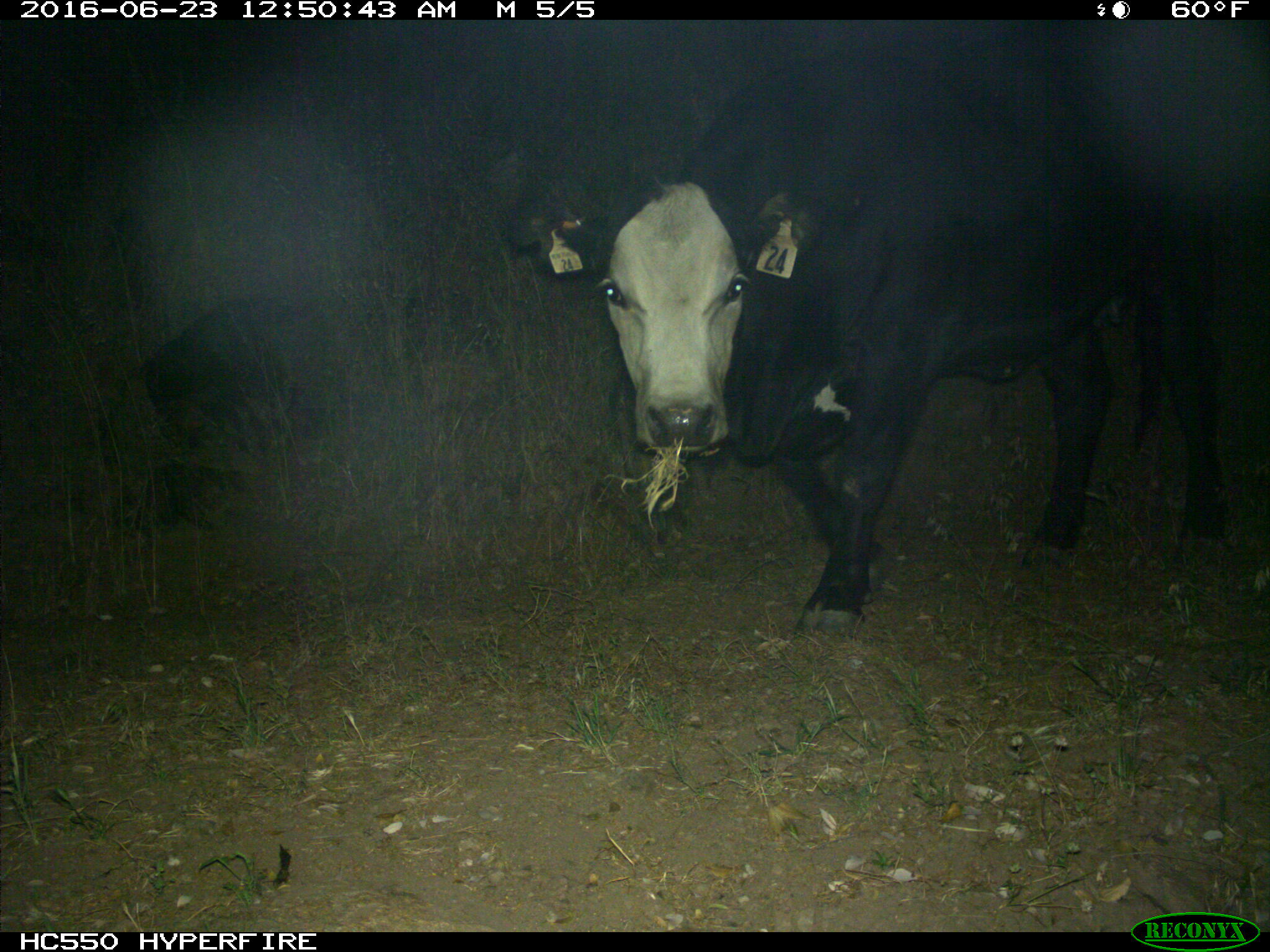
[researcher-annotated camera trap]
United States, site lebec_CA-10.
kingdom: Animalia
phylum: Chordata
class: Mammalia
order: Artiodactyla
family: Bovidae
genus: Bos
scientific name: Bos taurus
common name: domestic cow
Bos taurus (domestic cow).